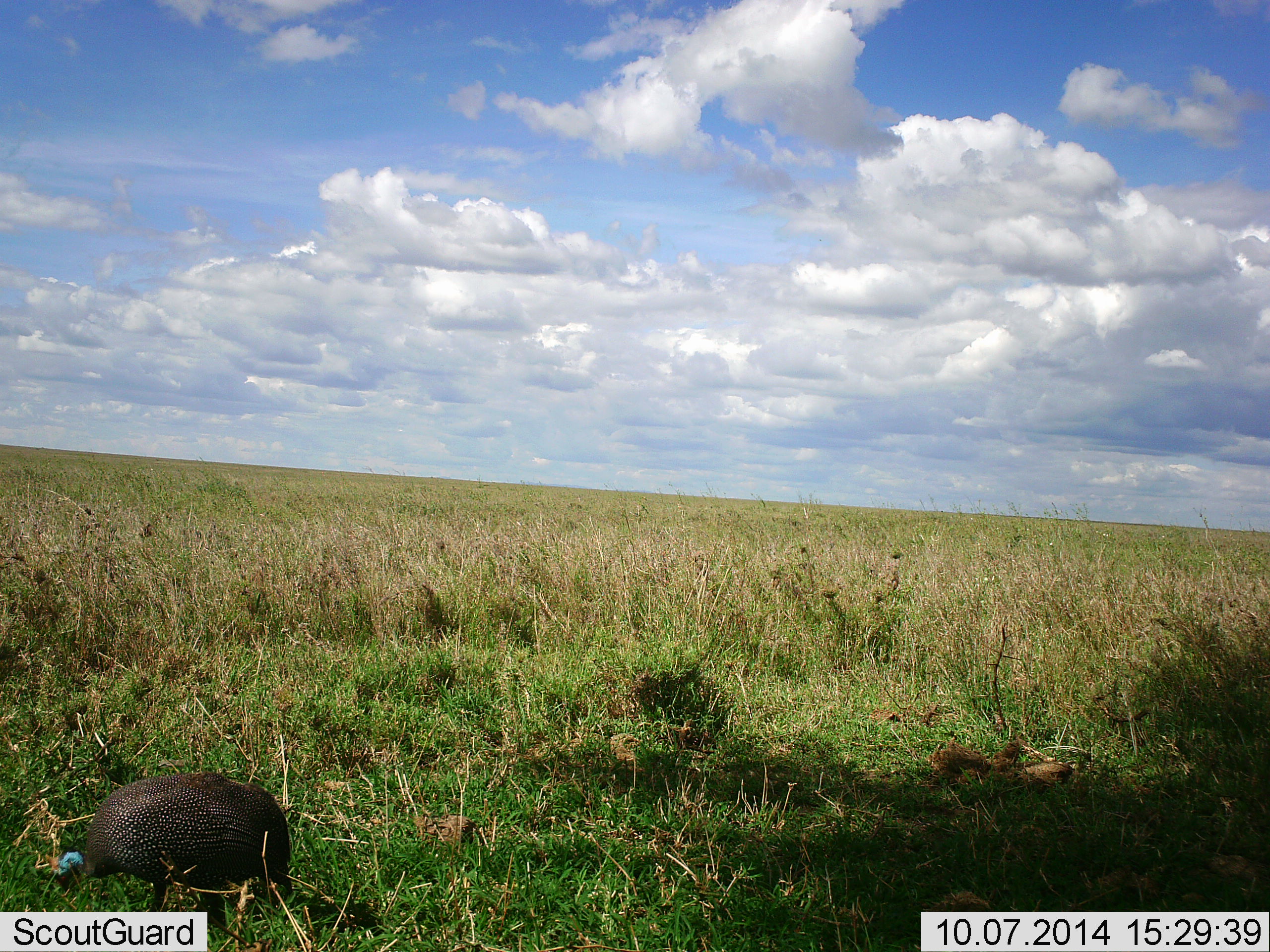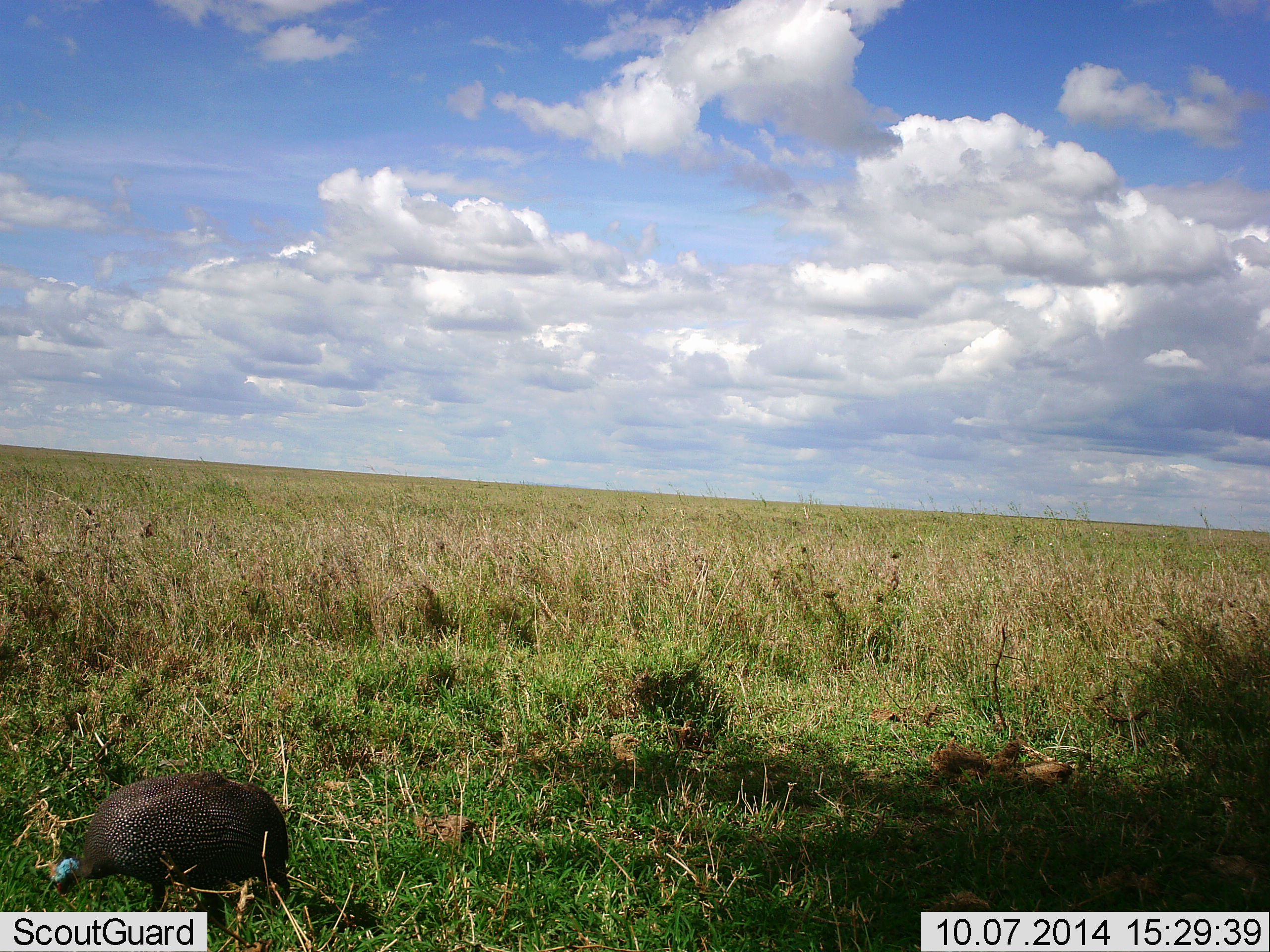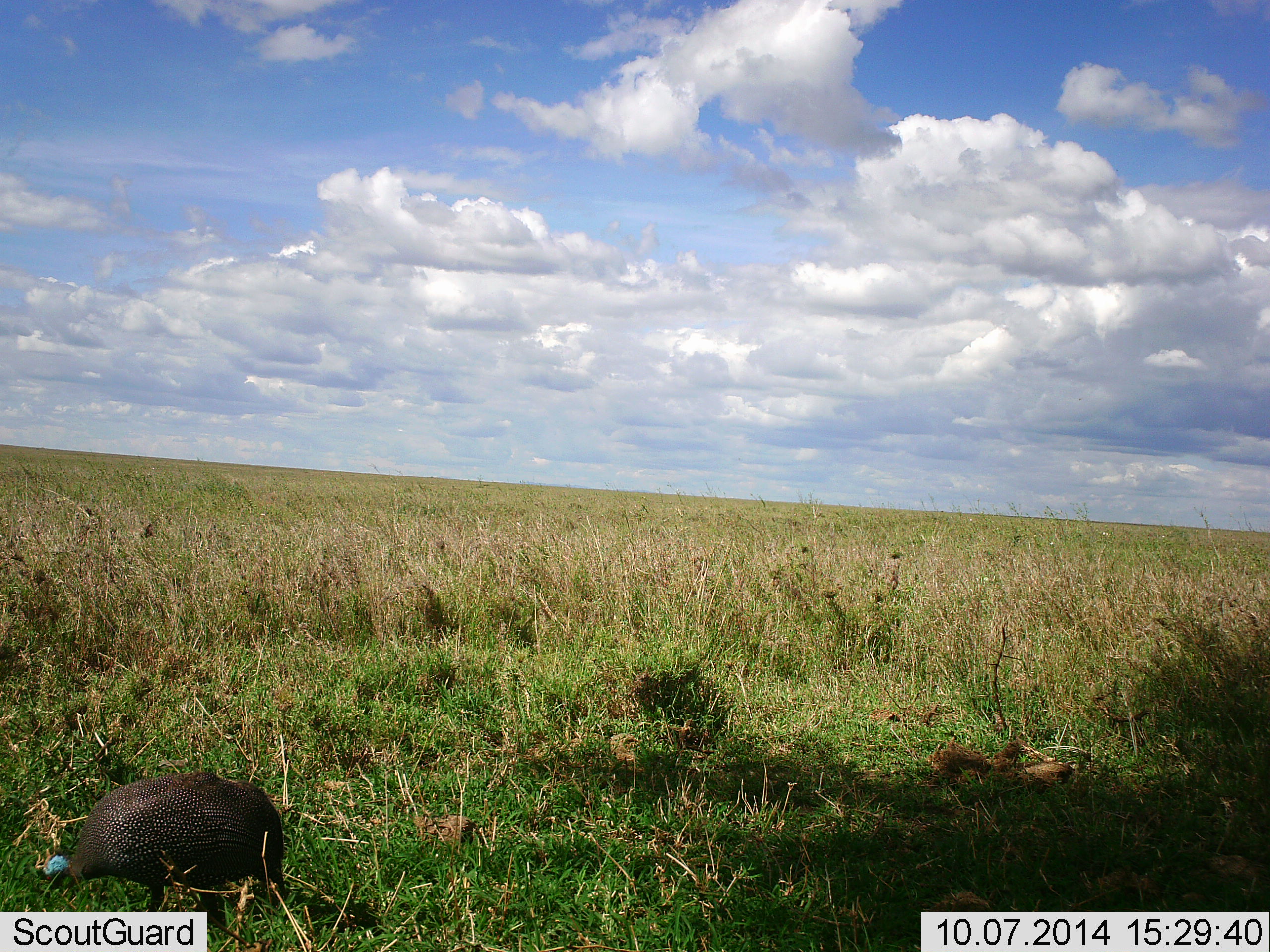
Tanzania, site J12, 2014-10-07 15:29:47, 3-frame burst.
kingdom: Animalia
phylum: Chordata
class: Aves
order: Galliformes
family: Numididae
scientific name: Numididae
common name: guinea fowl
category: guineafowl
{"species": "guineafowl (guinea fowl) (Numididae)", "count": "1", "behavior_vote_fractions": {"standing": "30%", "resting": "0%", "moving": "0%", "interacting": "0%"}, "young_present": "0%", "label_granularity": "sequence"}